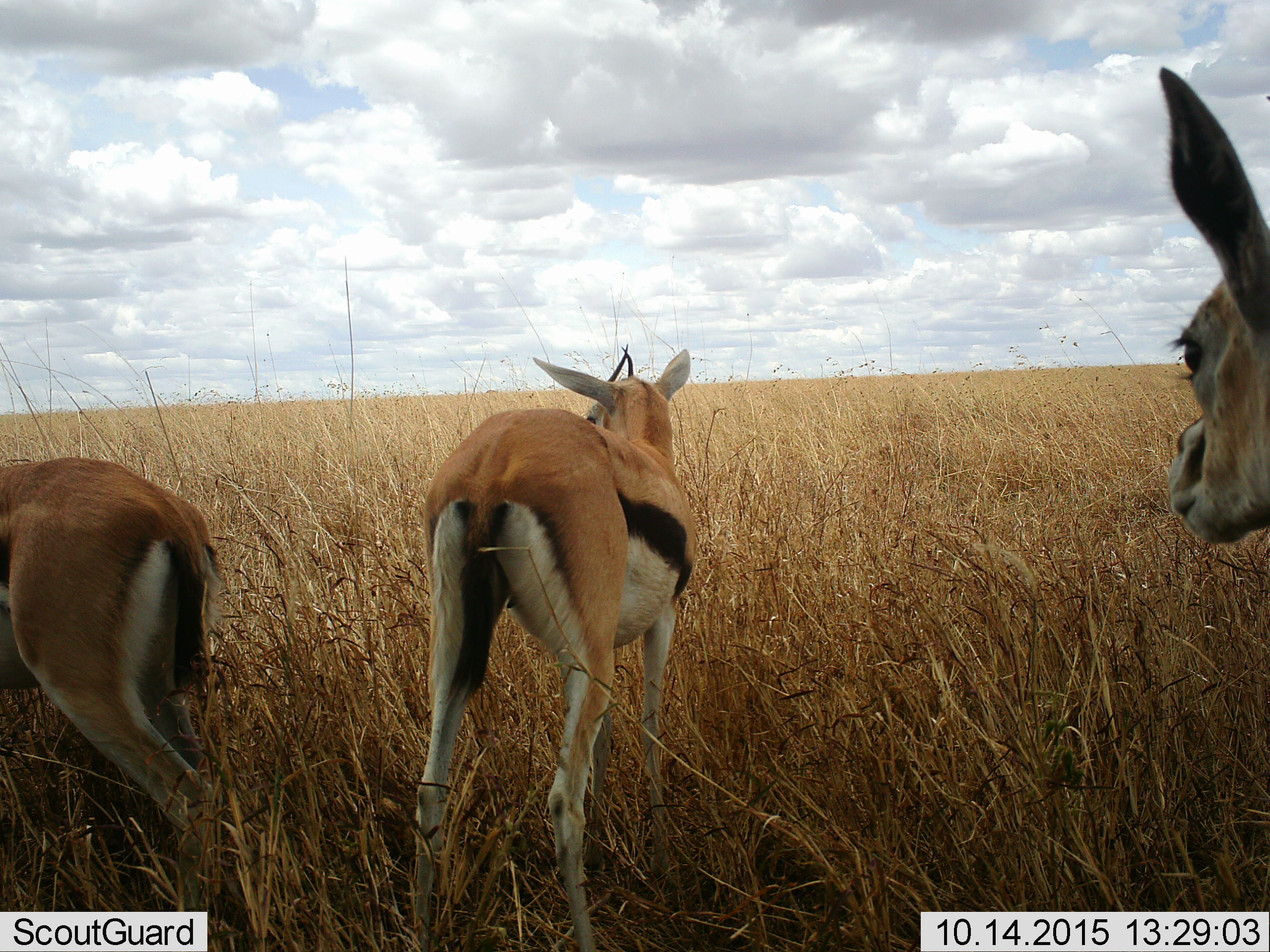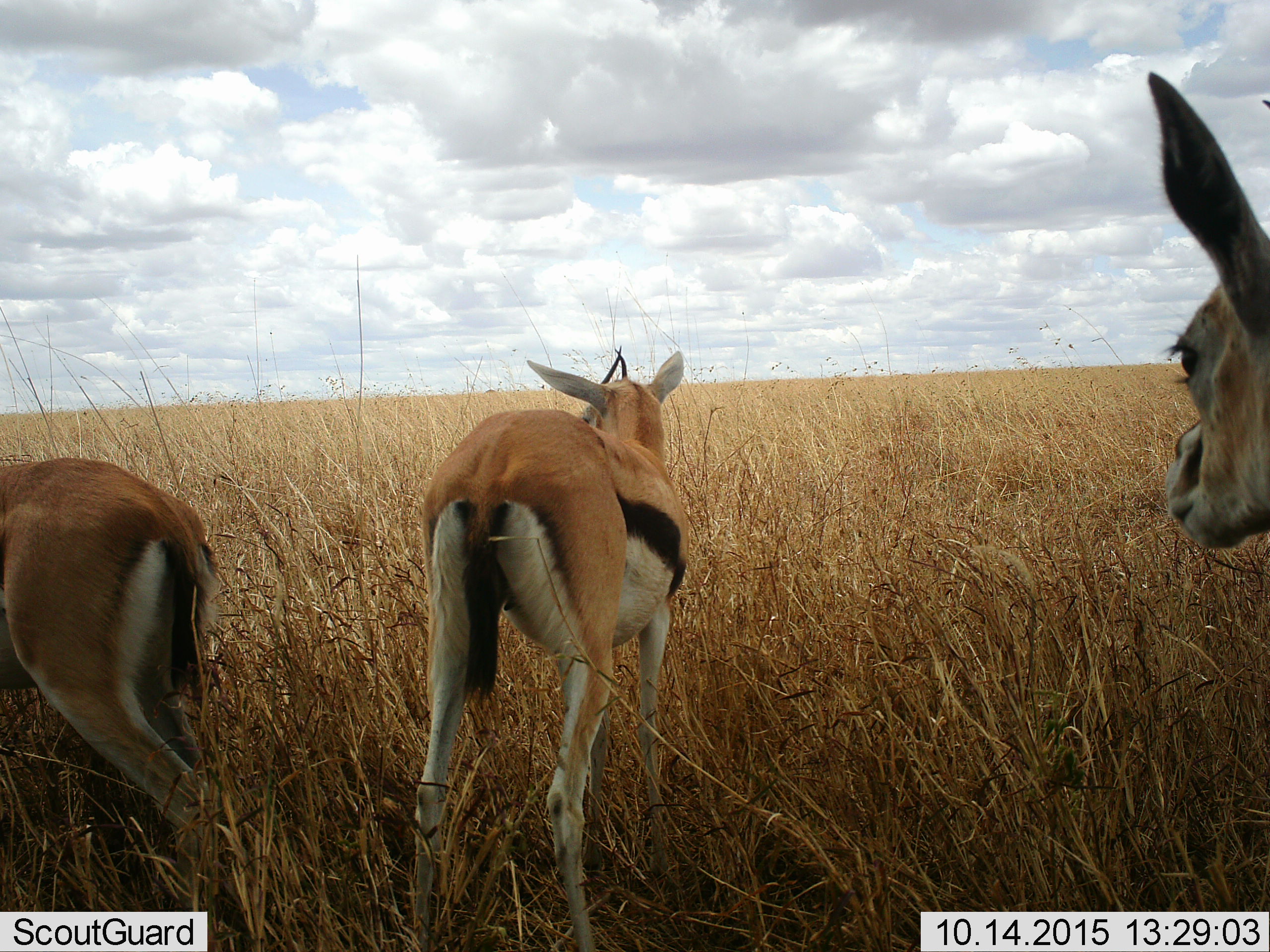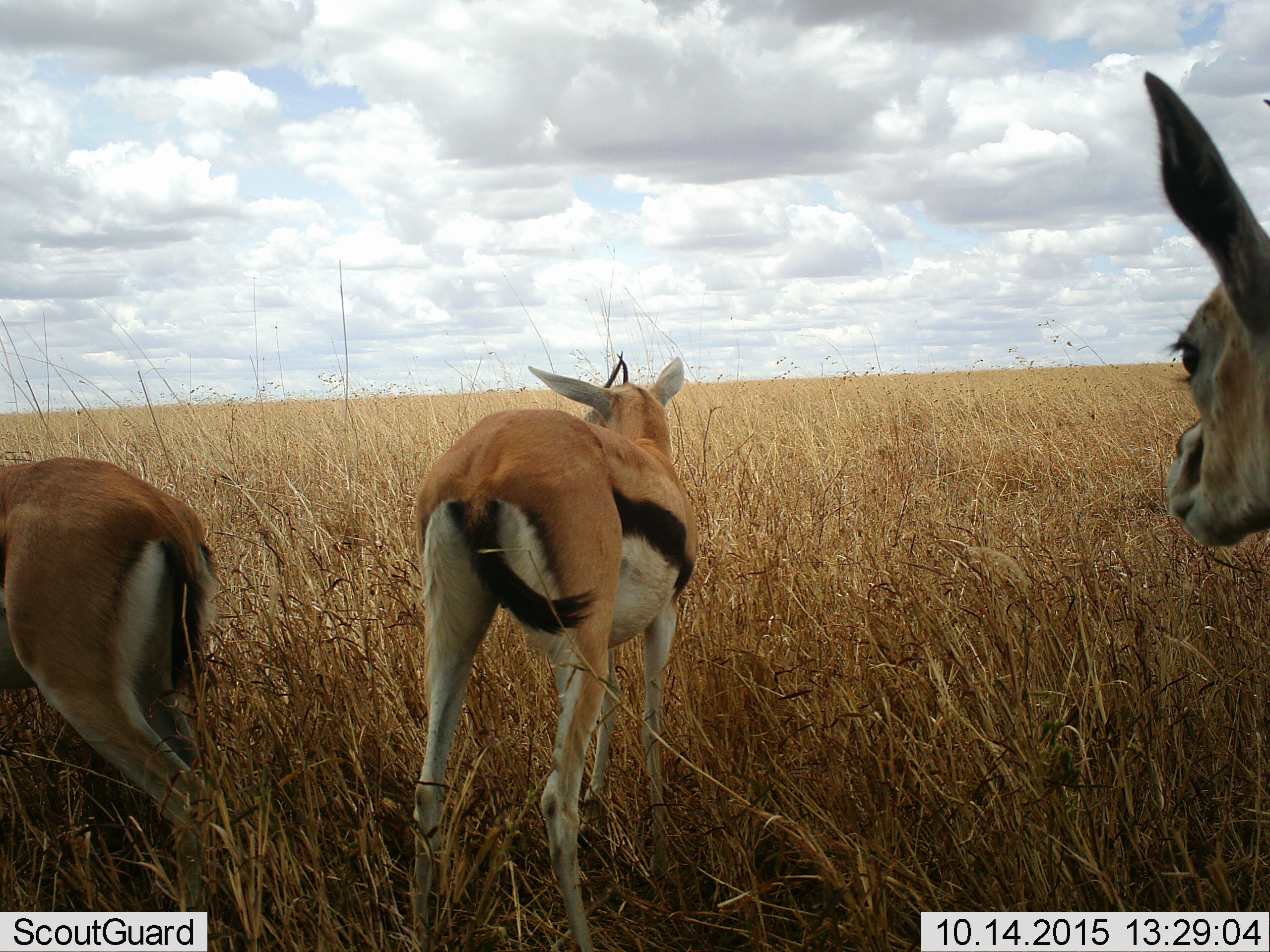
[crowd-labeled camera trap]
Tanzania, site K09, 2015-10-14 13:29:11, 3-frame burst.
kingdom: Animalia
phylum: Chordata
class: Mammalia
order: Artiodactyla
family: Bovidae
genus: Eudorcas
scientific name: Eudorcas thomsonii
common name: thomson's gazelle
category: gazellethomsons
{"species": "gazellethomsons (thomson's gazelle) (Eudorcas thomsonii)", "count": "3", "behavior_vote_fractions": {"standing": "80%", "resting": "0%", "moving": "20%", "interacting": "0%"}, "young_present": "0%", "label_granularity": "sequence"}